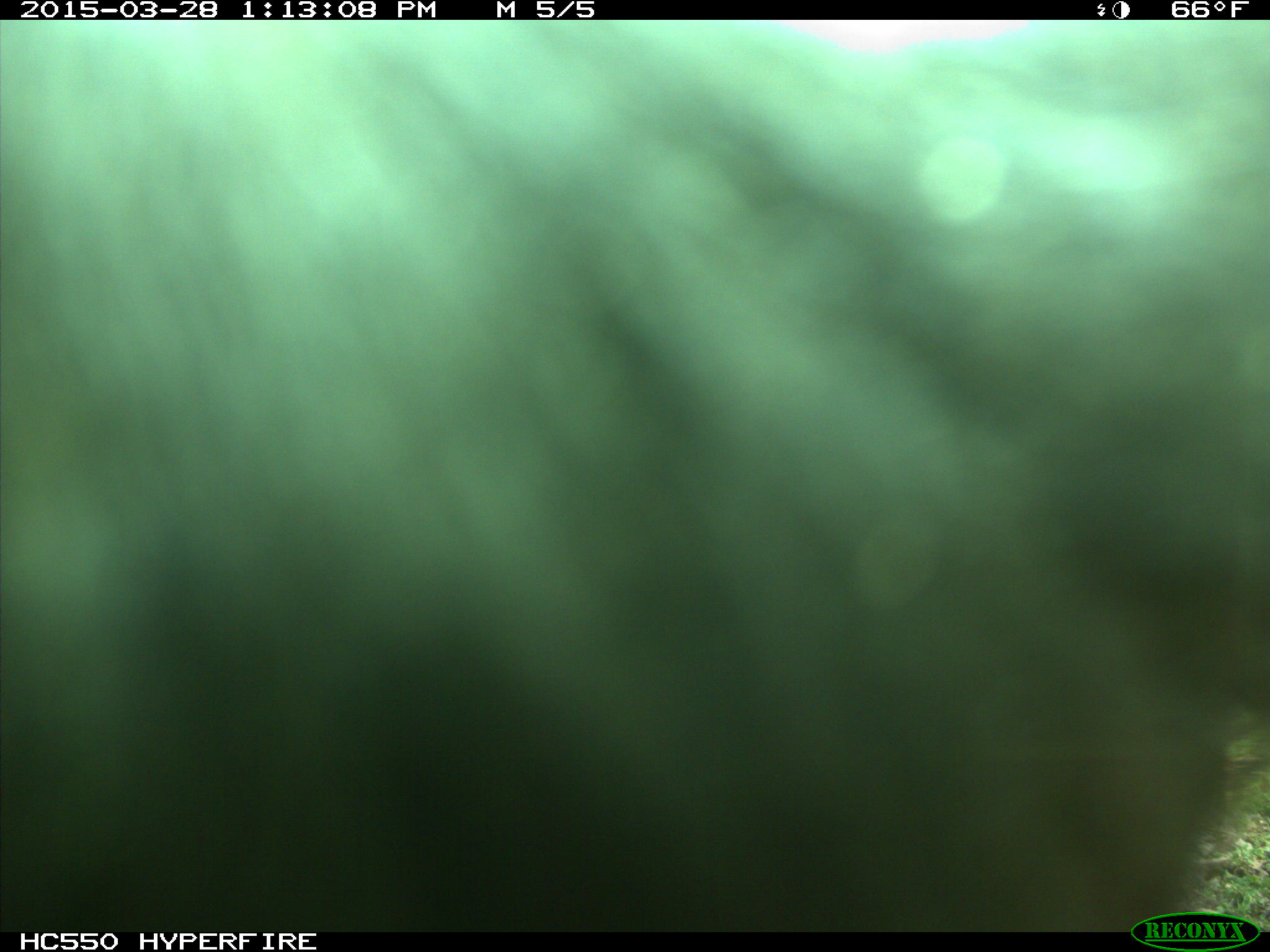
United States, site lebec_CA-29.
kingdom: Animalia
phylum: Chordata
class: Mammalia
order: Artiodactyla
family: Bovidae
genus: Bos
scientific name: Bos taurus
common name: domestic cow